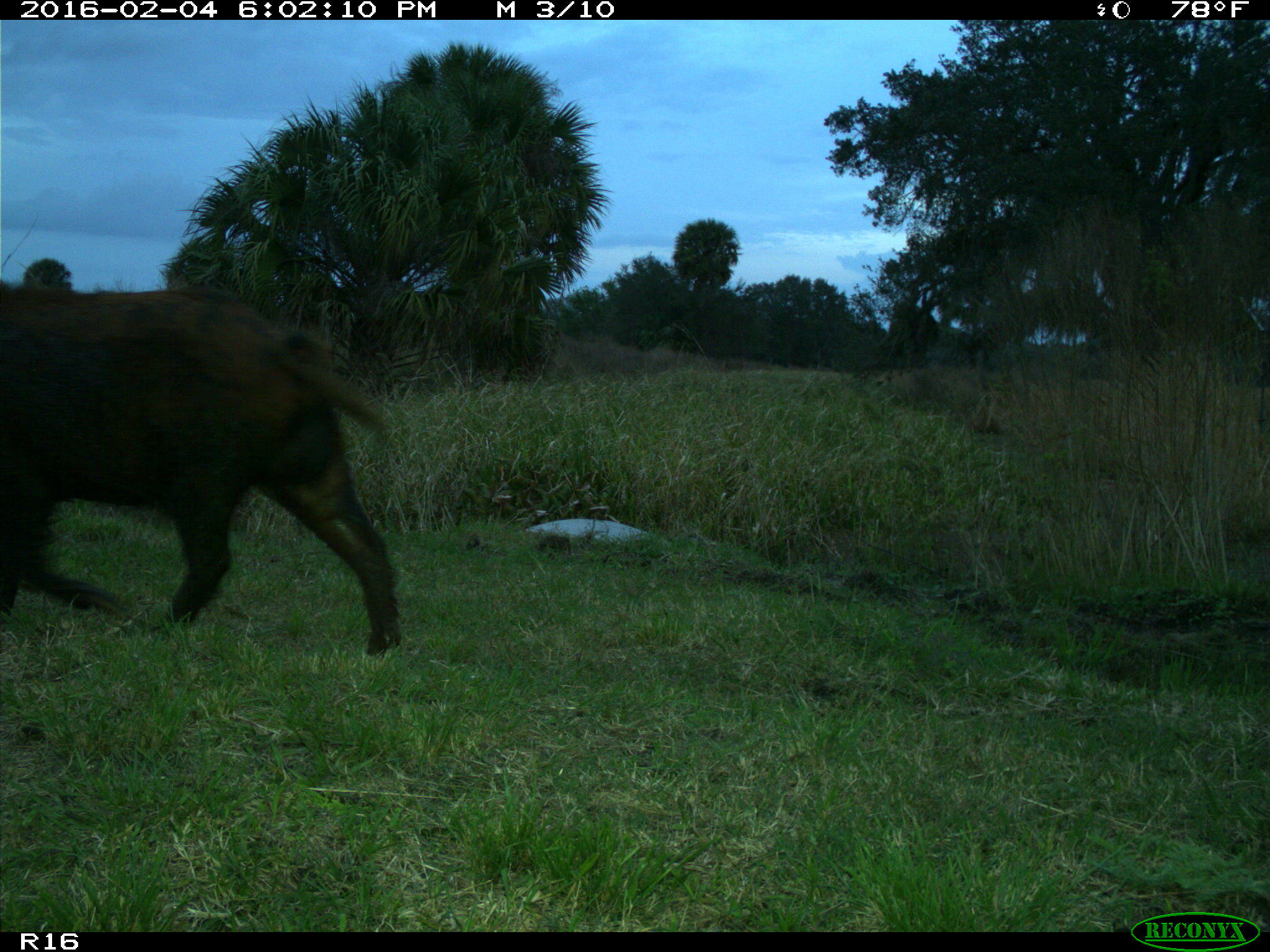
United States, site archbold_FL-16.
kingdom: Animalia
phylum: Chordata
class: Mammalia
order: Artiodactyla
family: Suidae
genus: Sus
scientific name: Sus scrofa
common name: wild boar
Sus scrofa (wild boar).